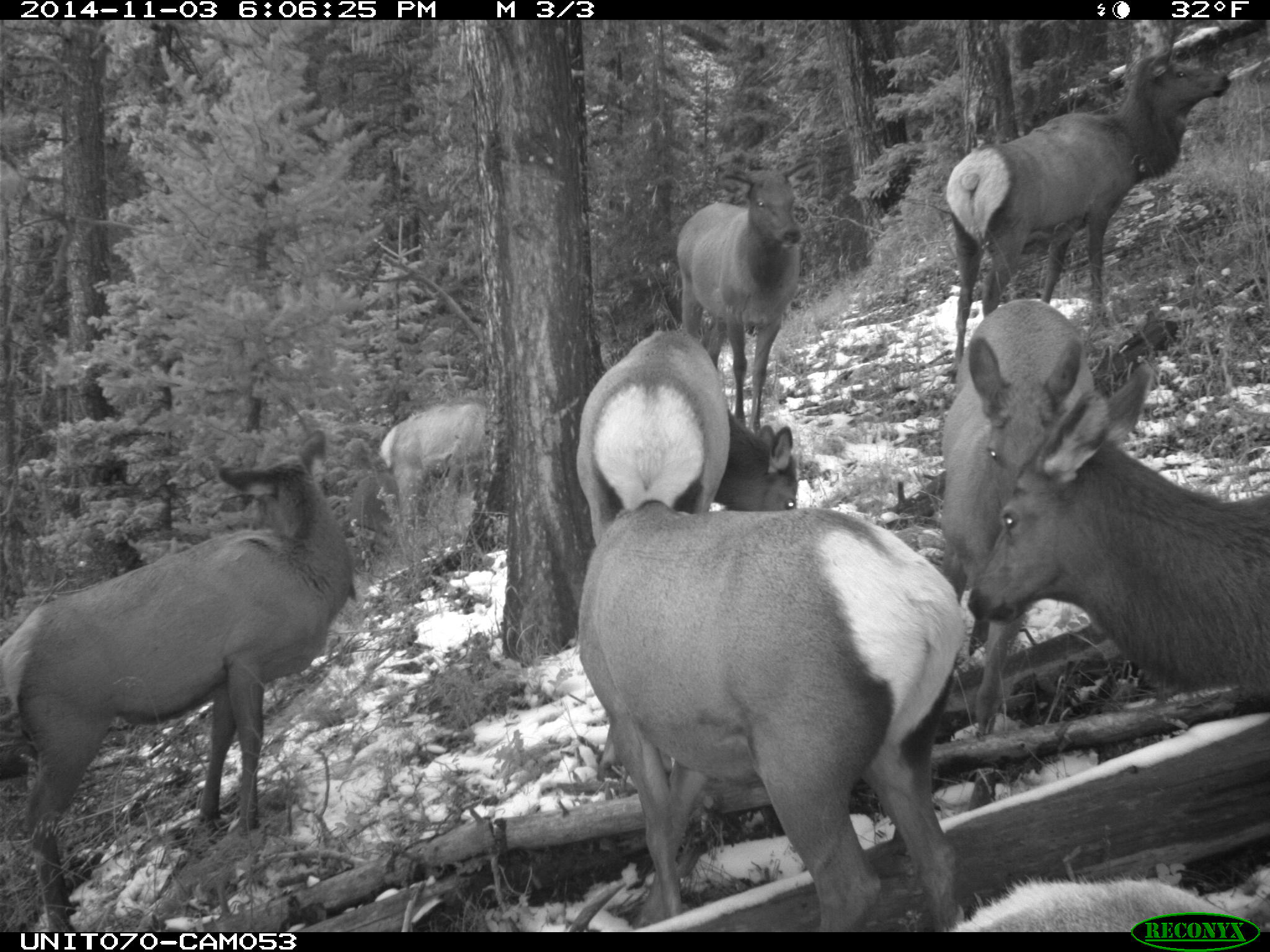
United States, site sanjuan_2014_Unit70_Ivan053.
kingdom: Animalia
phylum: Chordata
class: Mammalia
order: Artiodactyla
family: Cervidae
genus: Cervus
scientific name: Cervus elaphus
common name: red deer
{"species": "Cervus elaphus (red deer)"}